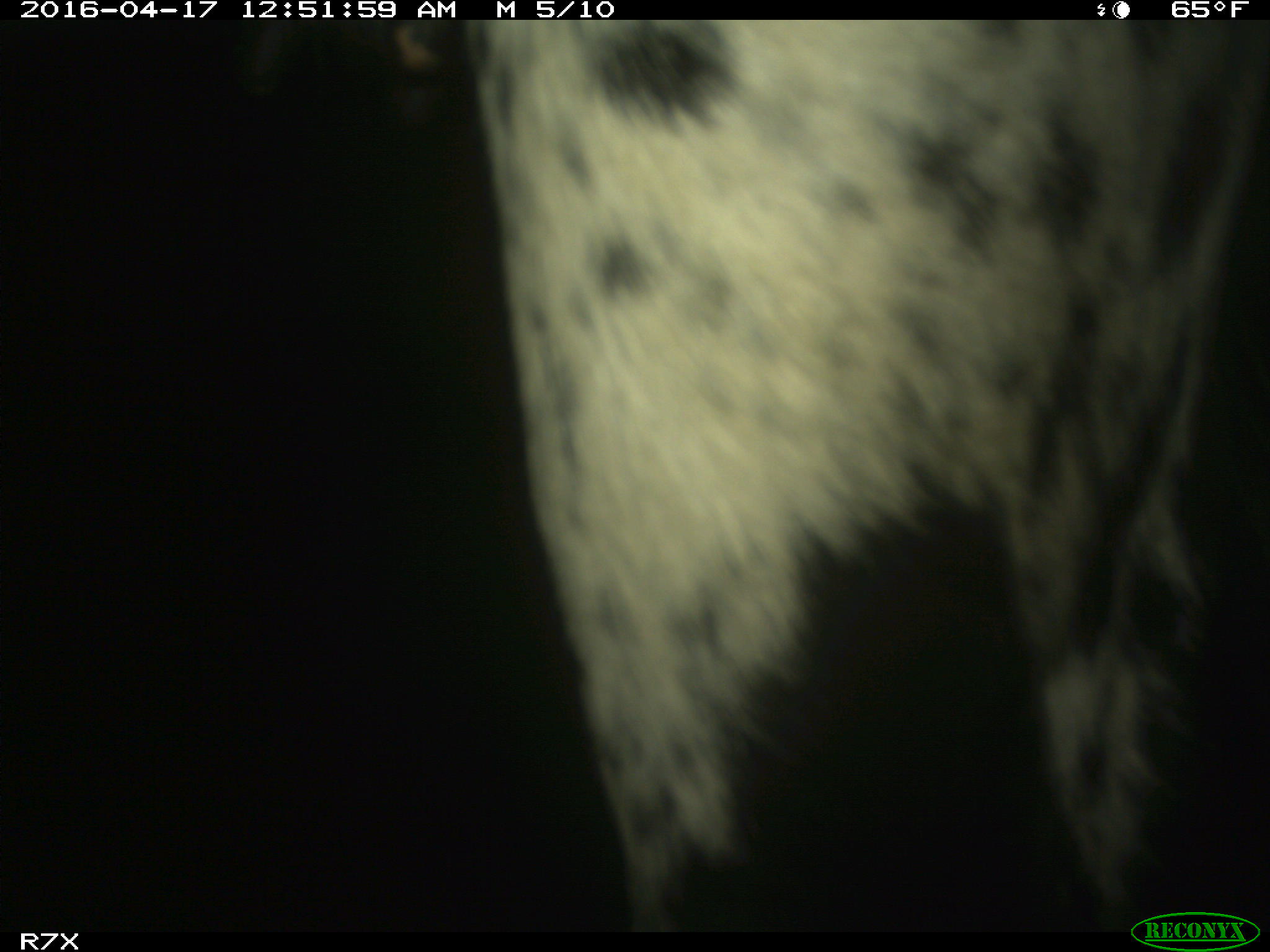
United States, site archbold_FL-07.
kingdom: Animalia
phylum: Chordata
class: Mammalia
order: Artiodactyla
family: Bovidae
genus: Bos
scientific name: Bos taurus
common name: domestic cow